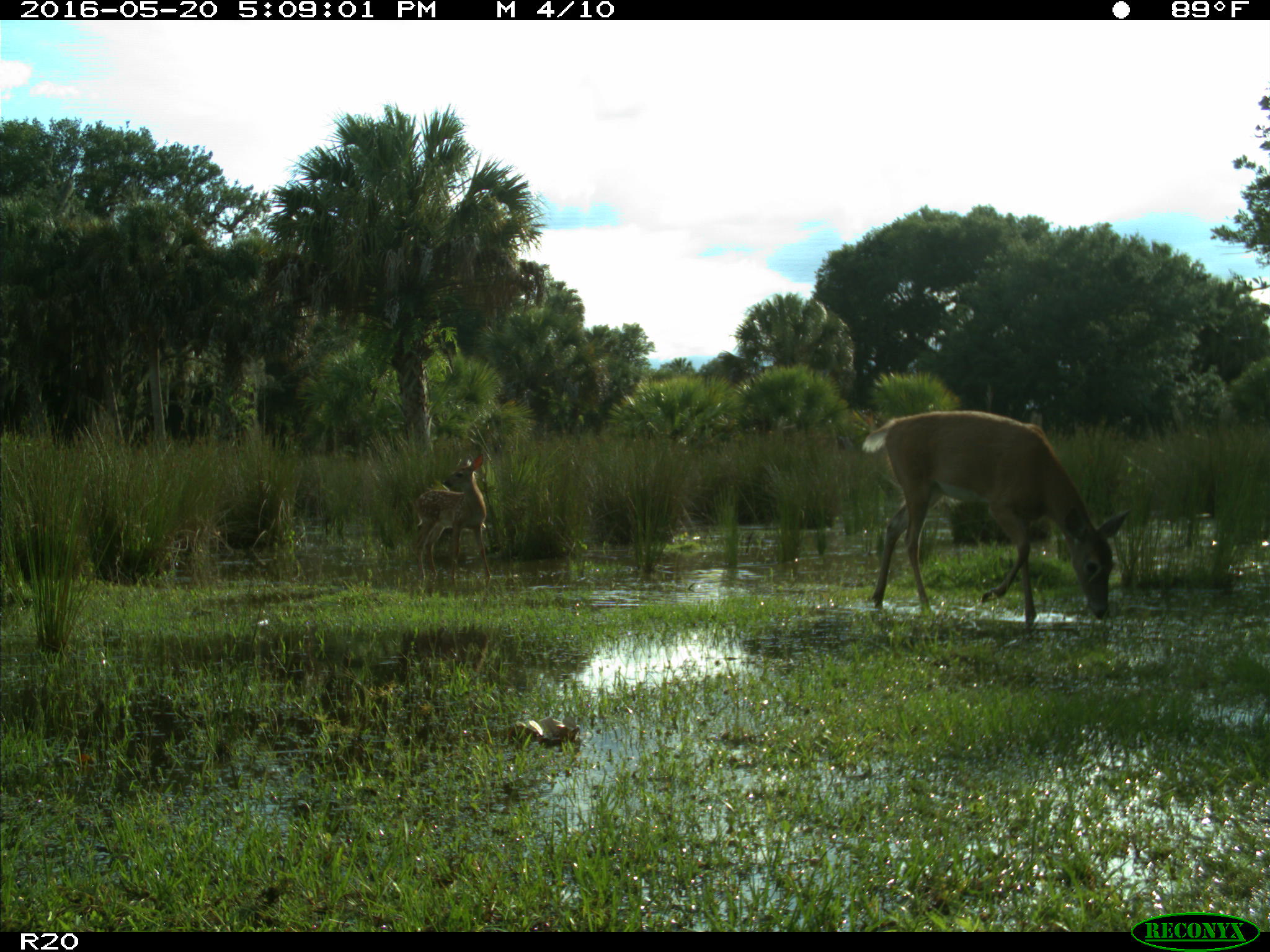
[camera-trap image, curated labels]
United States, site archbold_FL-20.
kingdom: Animalia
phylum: Chordata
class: Mammalia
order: Artiodactyla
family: Cervidae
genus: Odocoileus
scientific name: Odocoileus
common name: deer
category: unidentified deer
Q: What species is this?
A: Unidentified deer (deer) (Odocoileus).